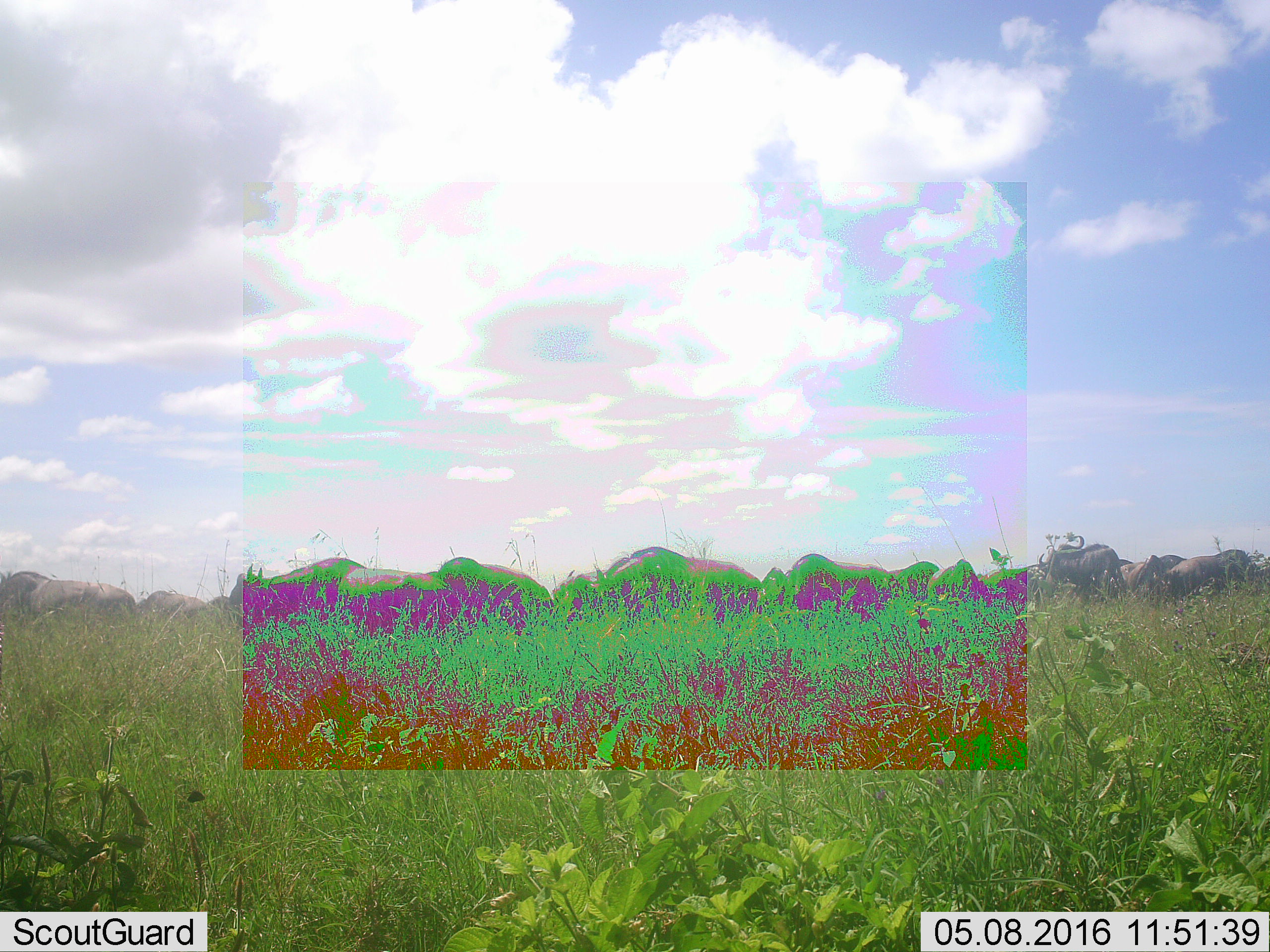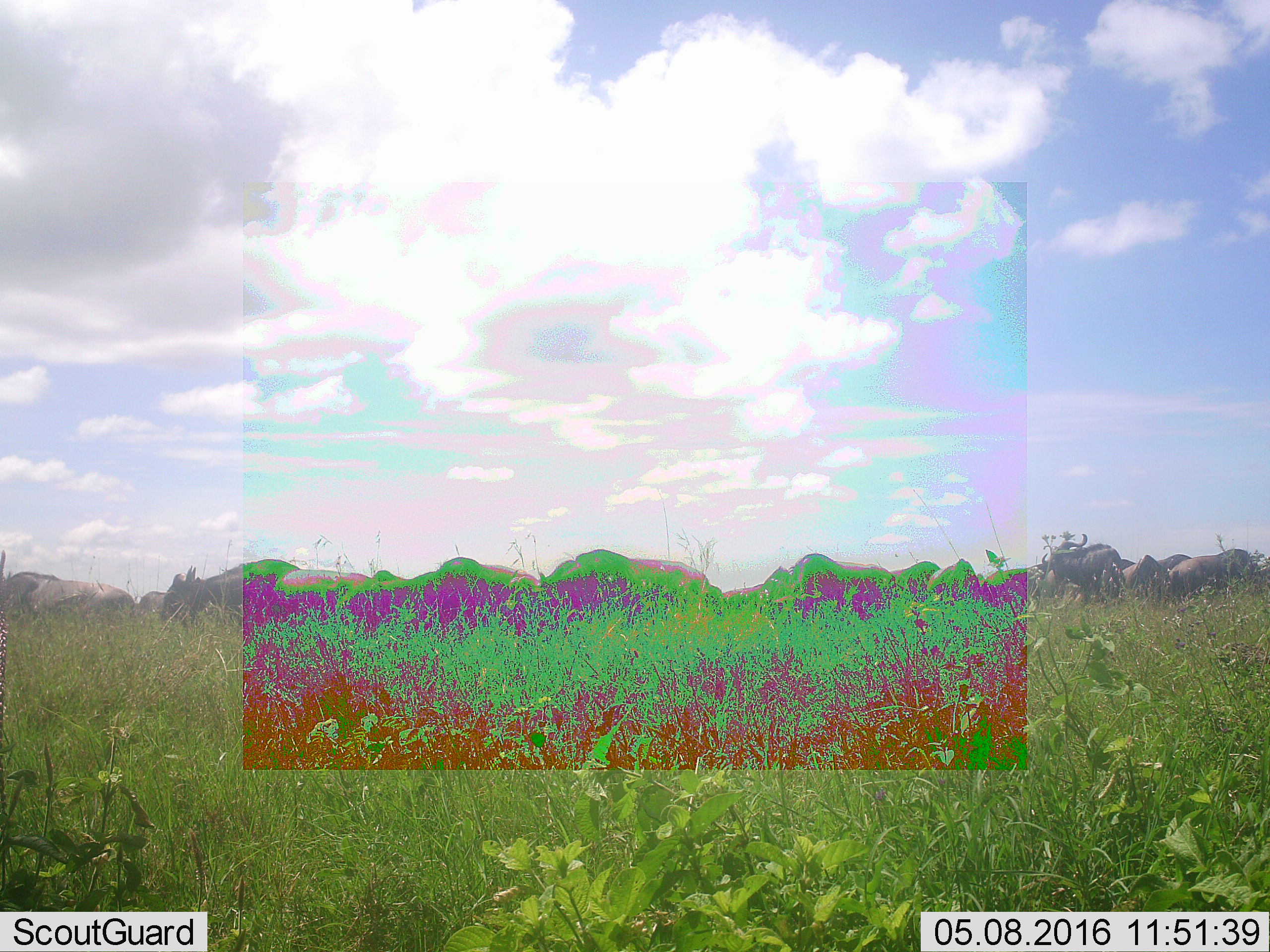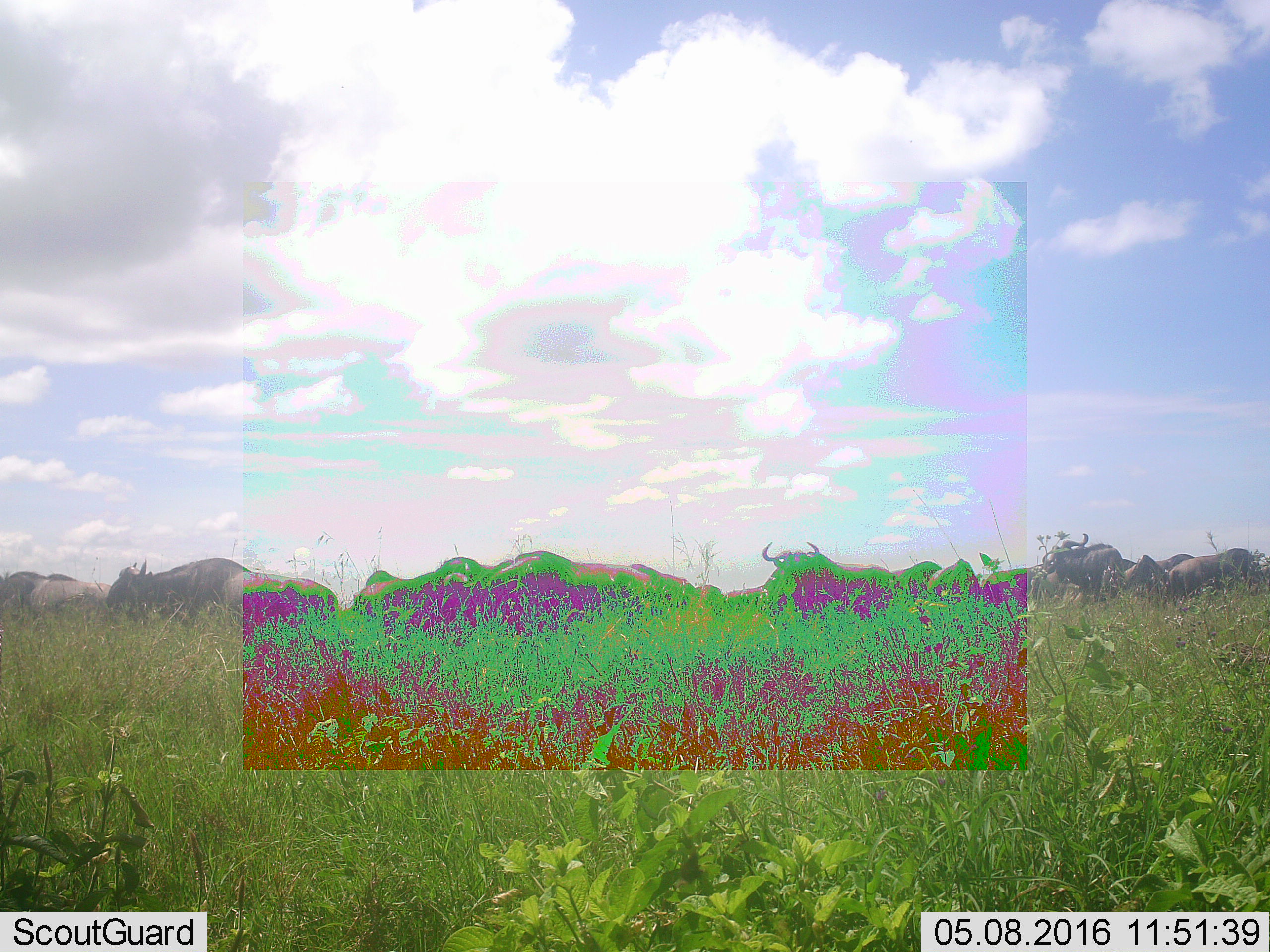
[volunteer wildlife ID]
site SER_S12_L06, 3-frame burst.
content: unidentified animal